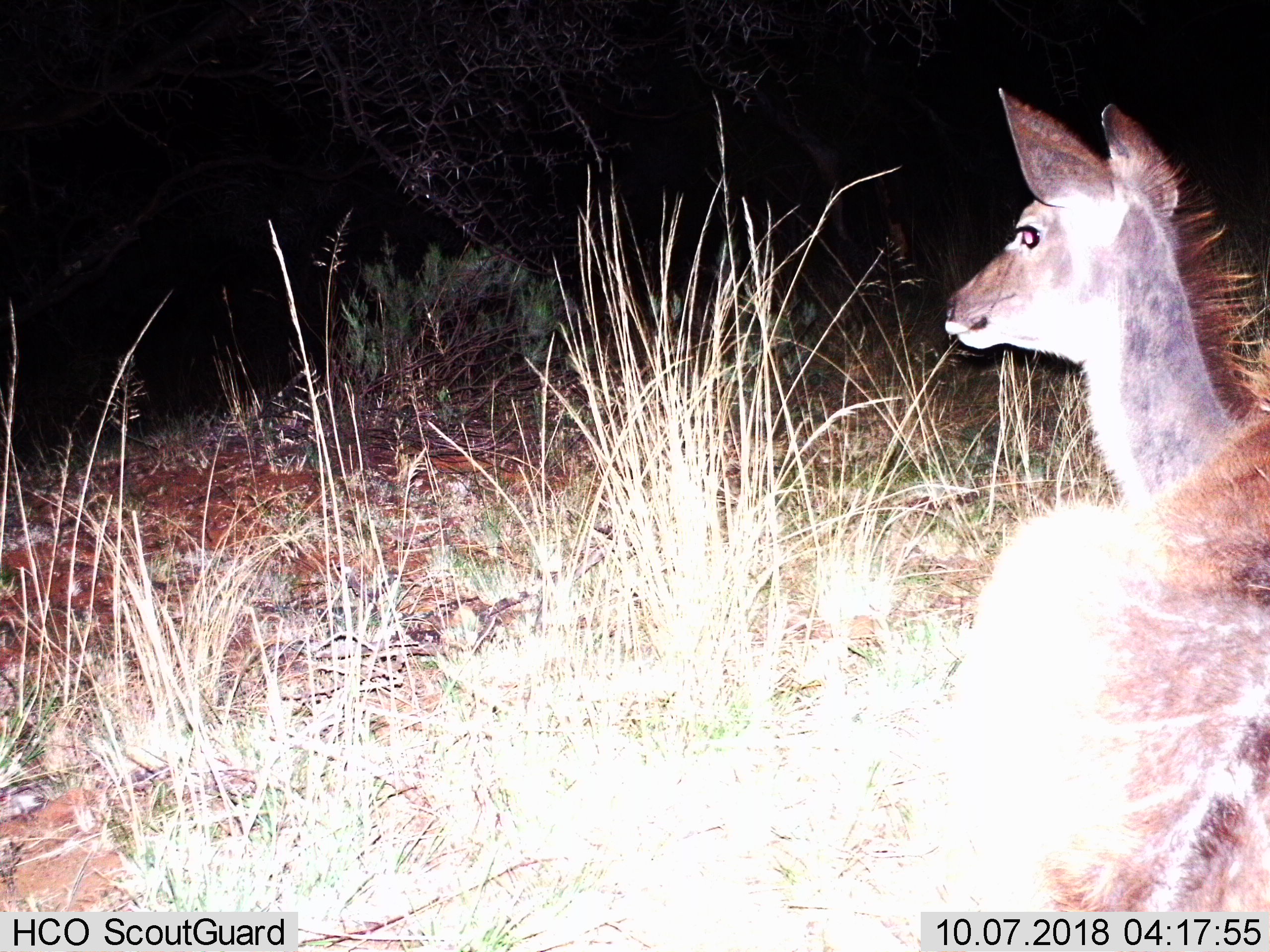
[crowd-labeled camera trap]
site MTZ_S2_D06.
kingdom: Animalia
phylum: Chordata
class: Mammalia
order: Artiodactyla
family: Bovidae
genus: Tragelaphus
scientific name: Tragelaphus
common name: kudu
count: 1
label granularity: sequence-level